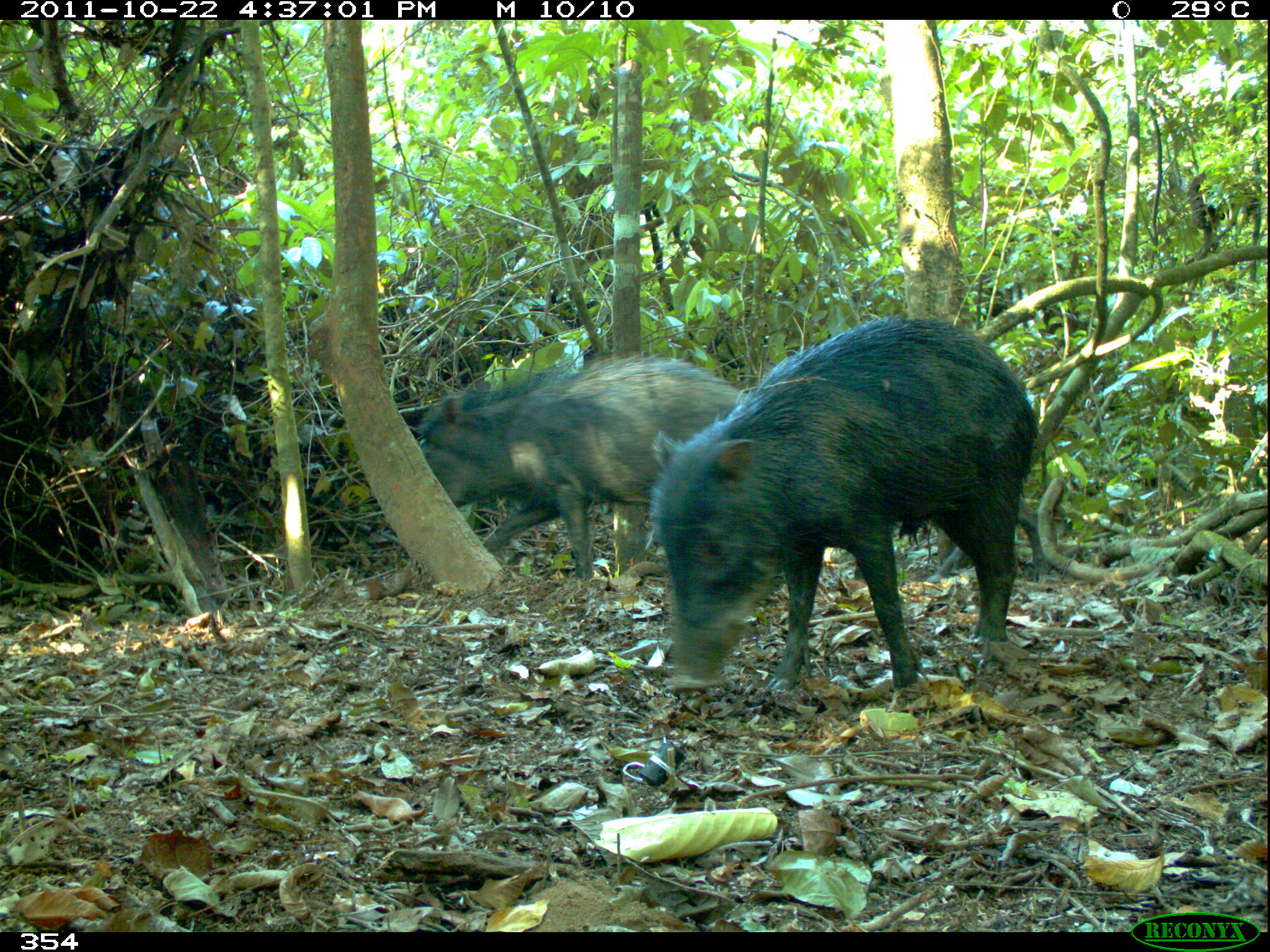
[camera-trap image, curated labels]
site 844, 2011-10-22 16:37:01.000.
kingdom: Animalia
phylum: Chordata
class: Mammalia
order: Artiodactyla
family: Tayassuidae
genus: Tayassu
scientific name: Tayassu pecari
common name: white-lipped peccary